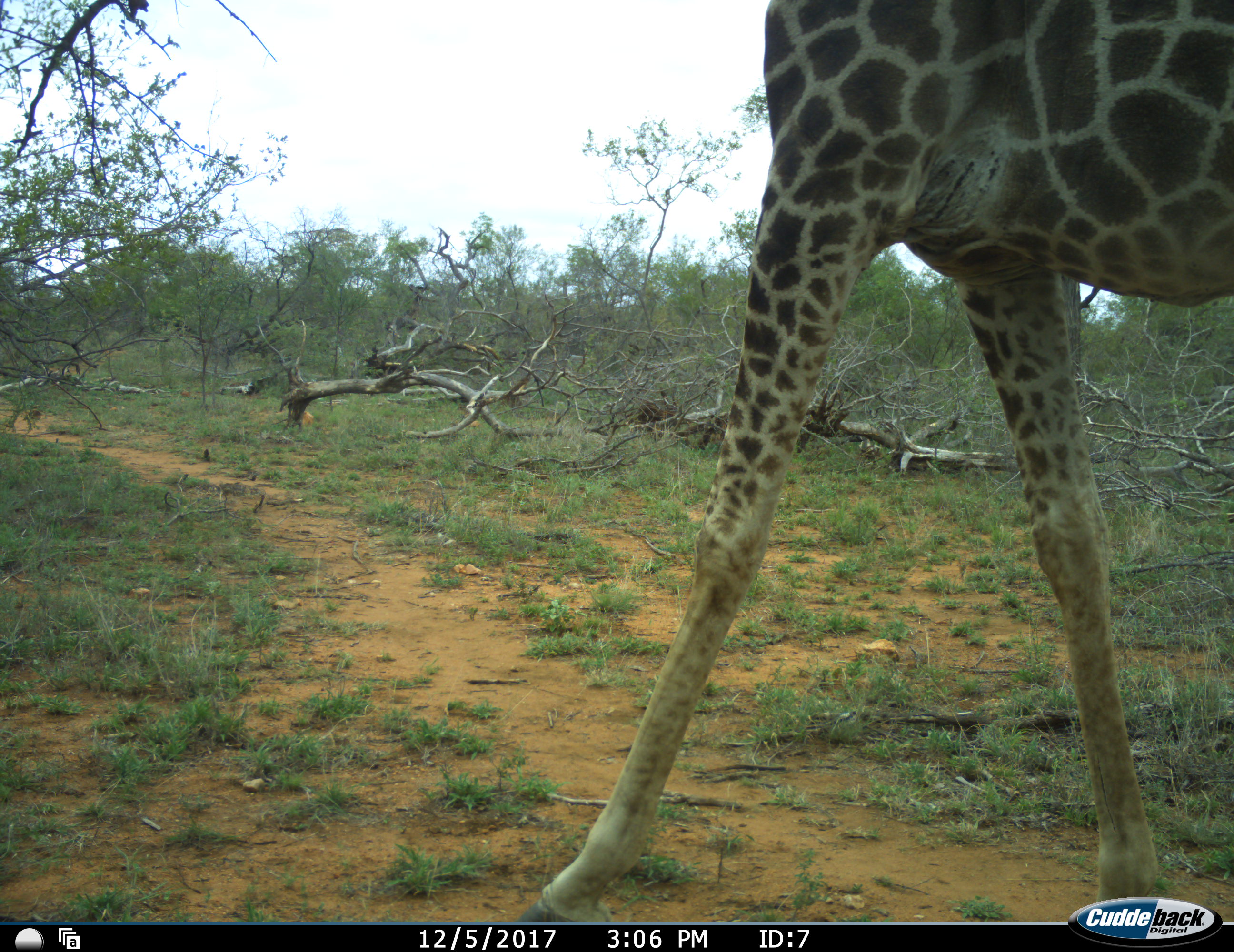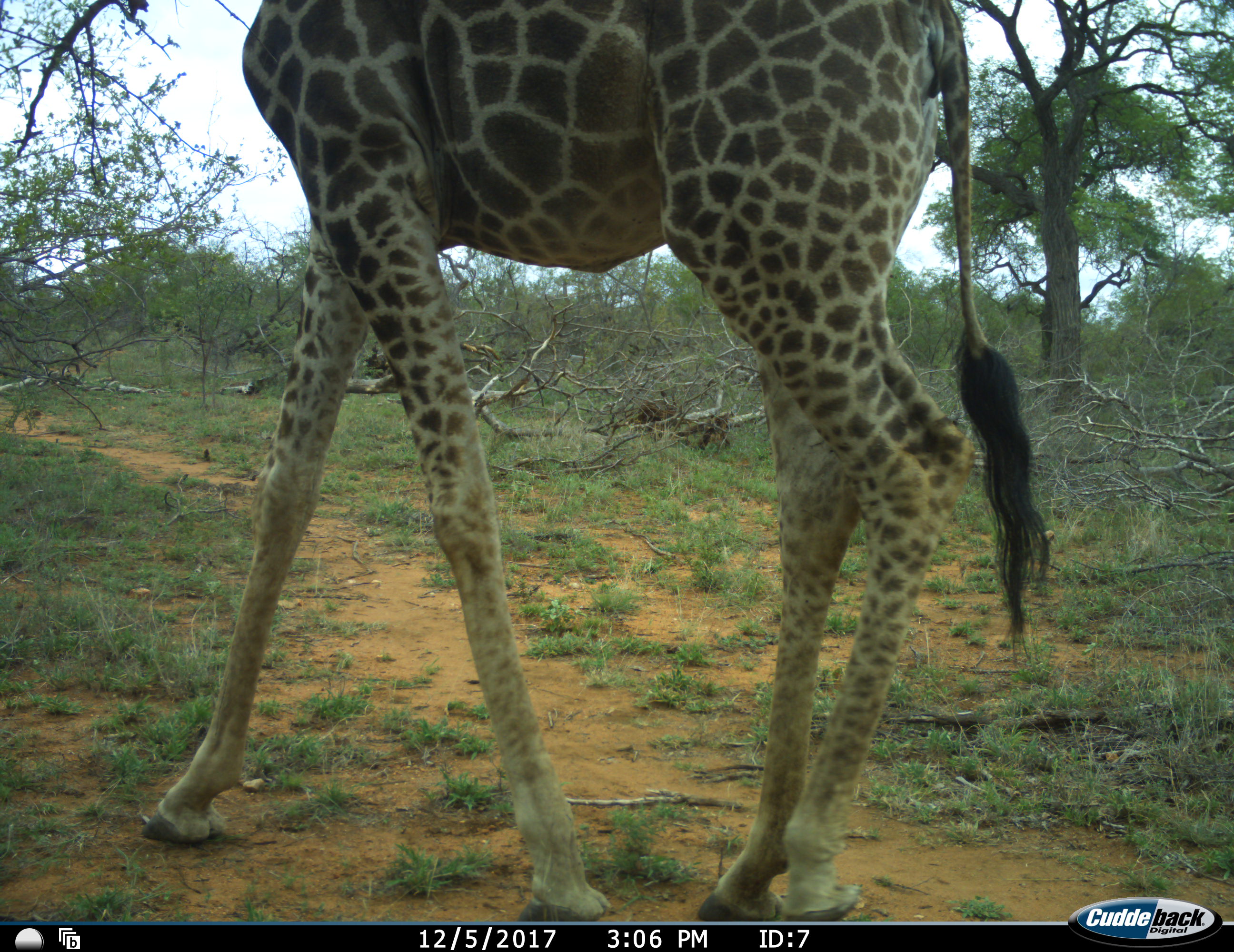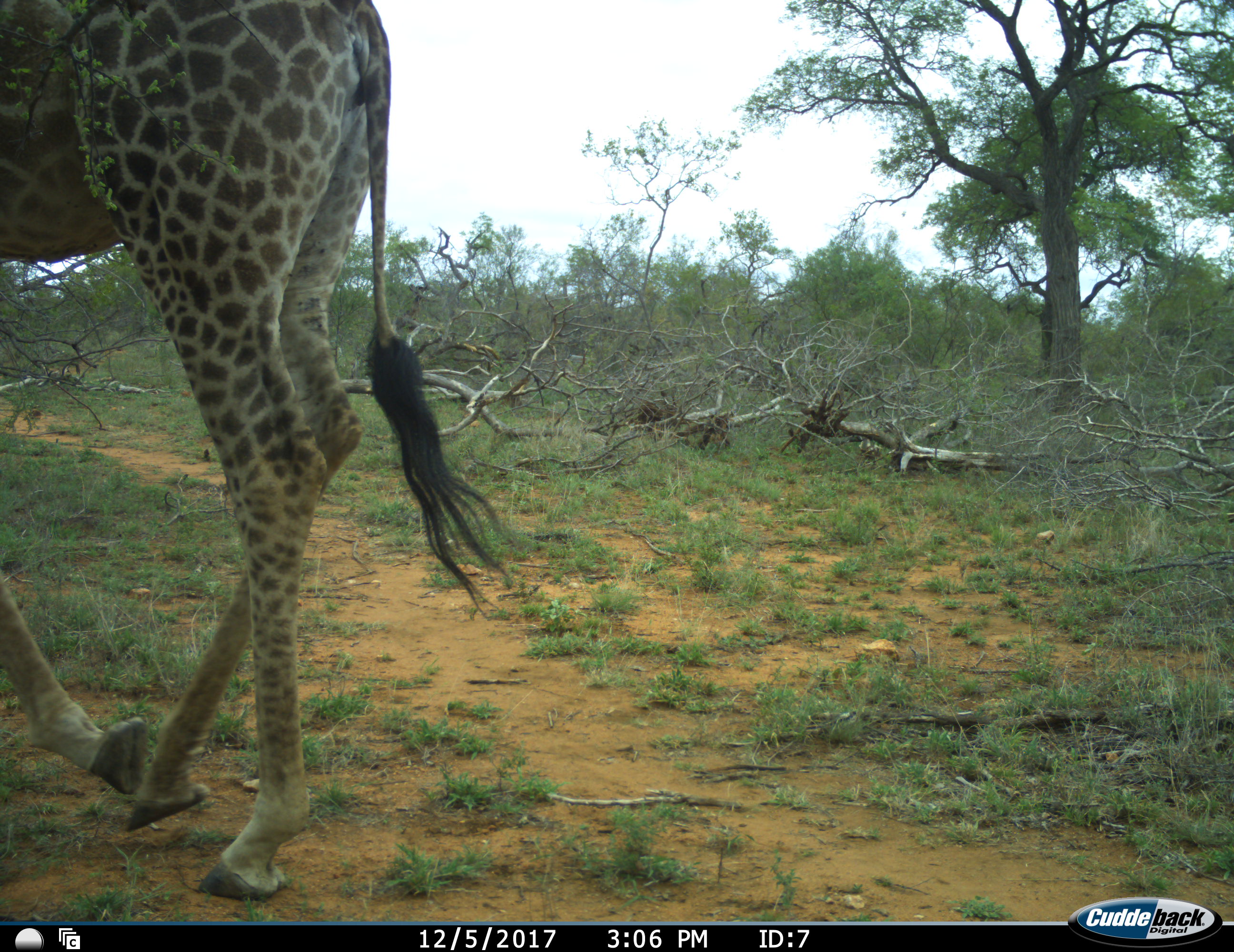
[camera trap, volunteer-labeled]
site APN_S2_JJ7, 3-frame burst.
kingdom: Animalia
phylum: Chordata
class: Mammalia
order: Artiodactyla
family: Giraffidae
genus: Giraffa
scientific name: Giraffa camelopardalis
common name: giraffe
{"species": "giraffe (Giraffa camelopardalis)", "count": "1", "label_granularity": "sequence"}